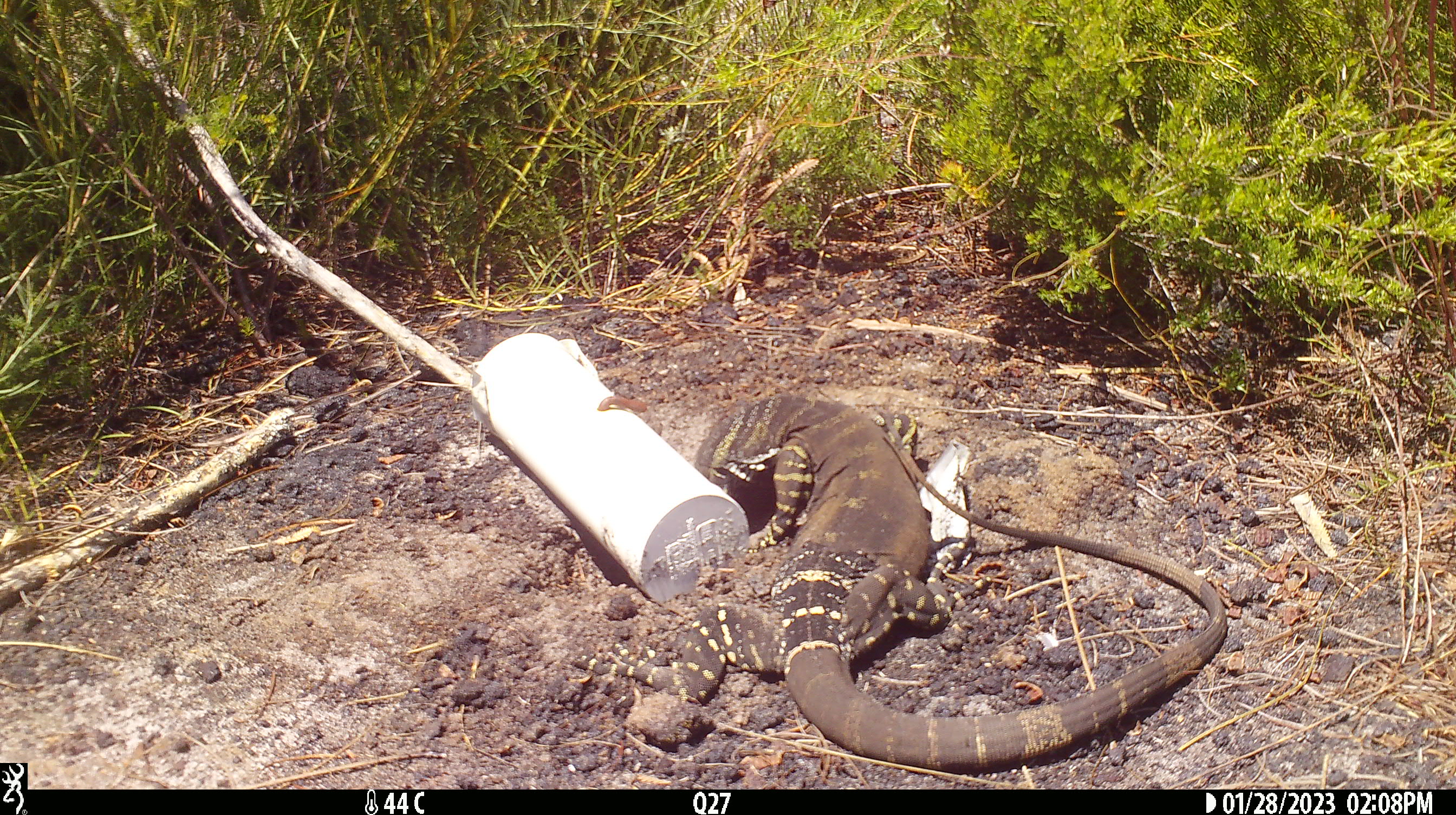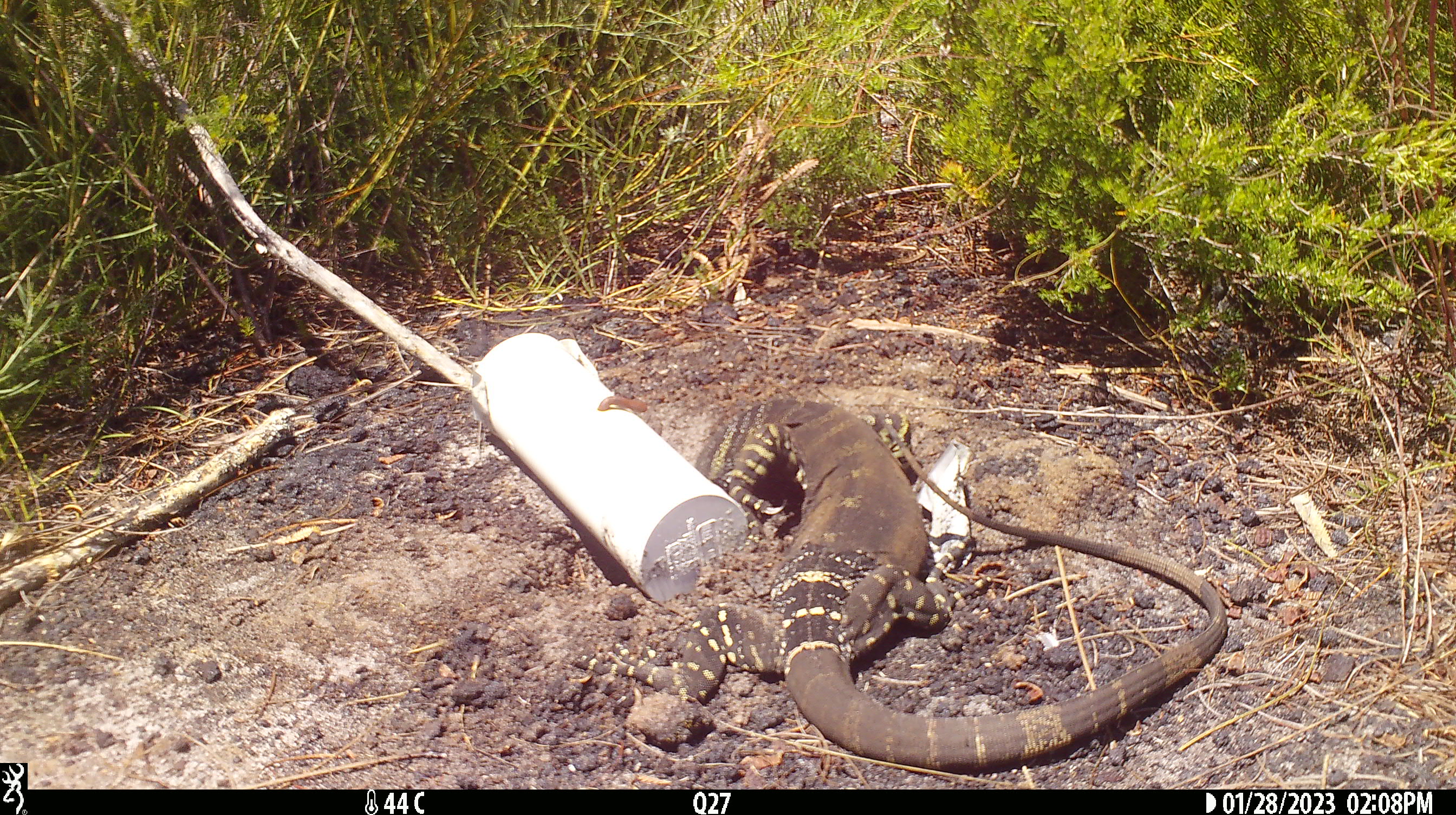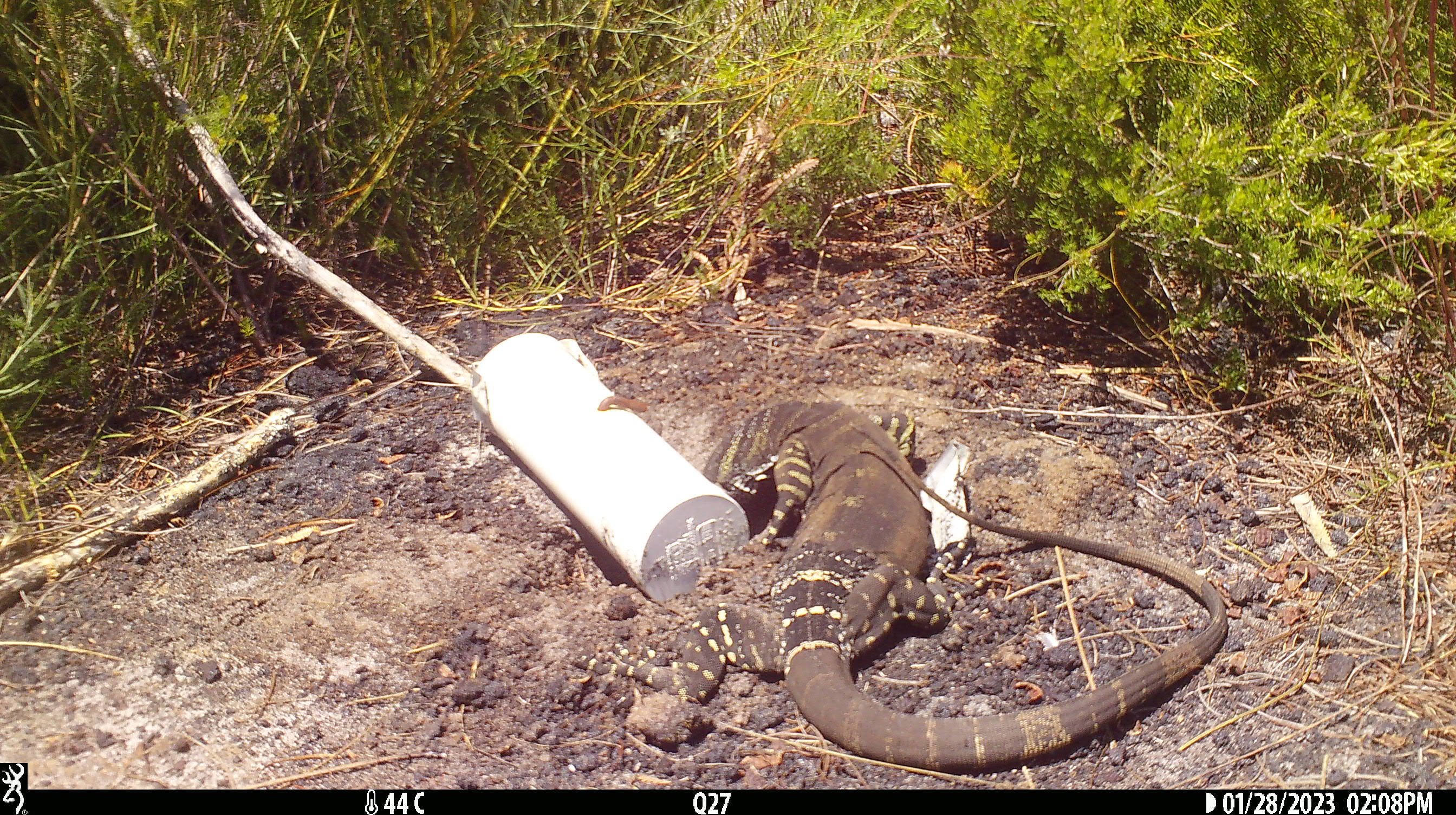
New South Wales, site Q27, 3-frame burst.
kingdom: Animalia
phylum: Chordata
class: Reptilia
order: Squamata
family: Varanidae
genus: Varanus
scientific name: Varanus varius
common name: lace monitor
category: goanna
Goanna (lace monitor) (Varanus varius).